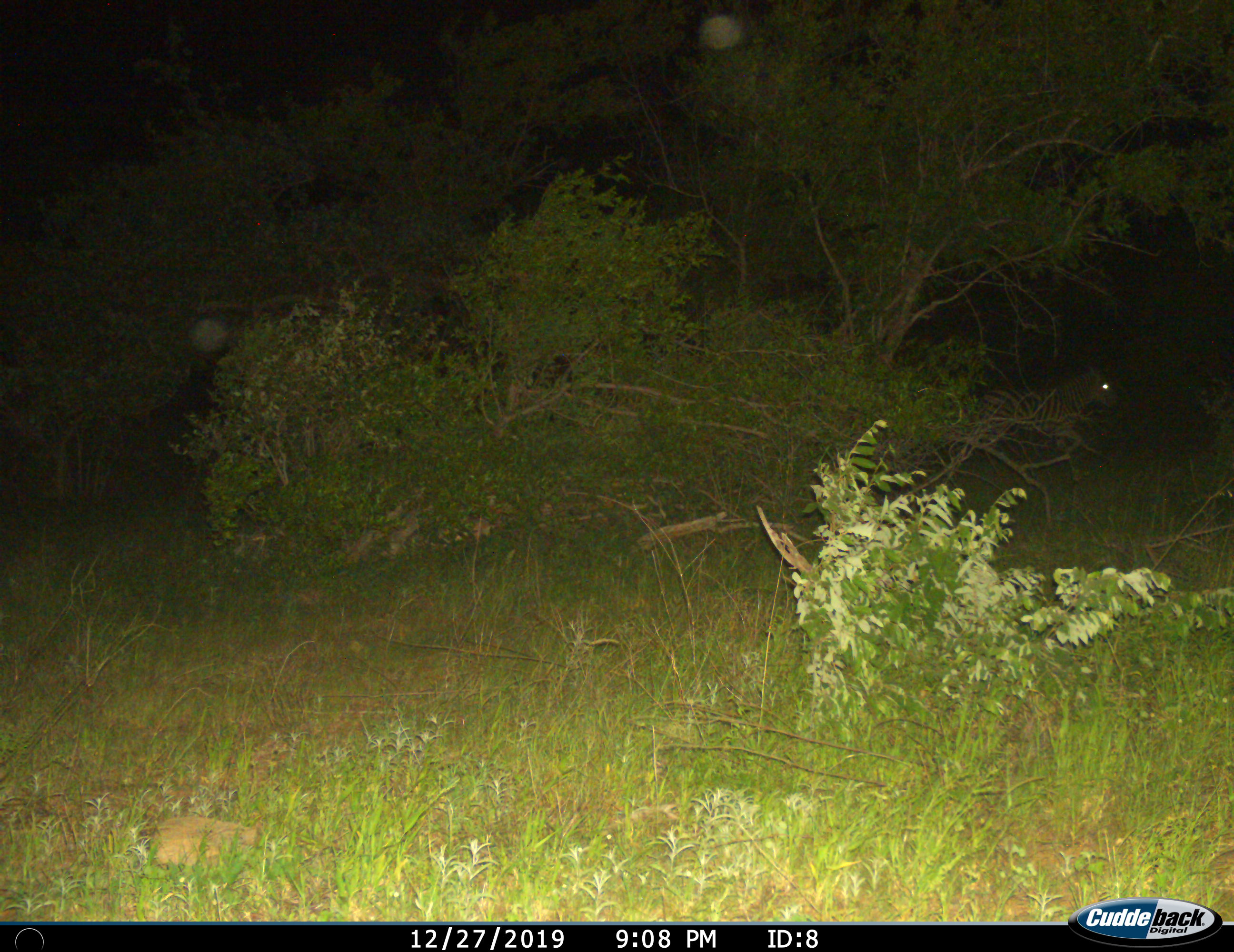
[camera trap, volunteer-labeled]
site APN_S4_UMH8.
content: unidentified animal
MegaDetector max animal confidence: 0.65